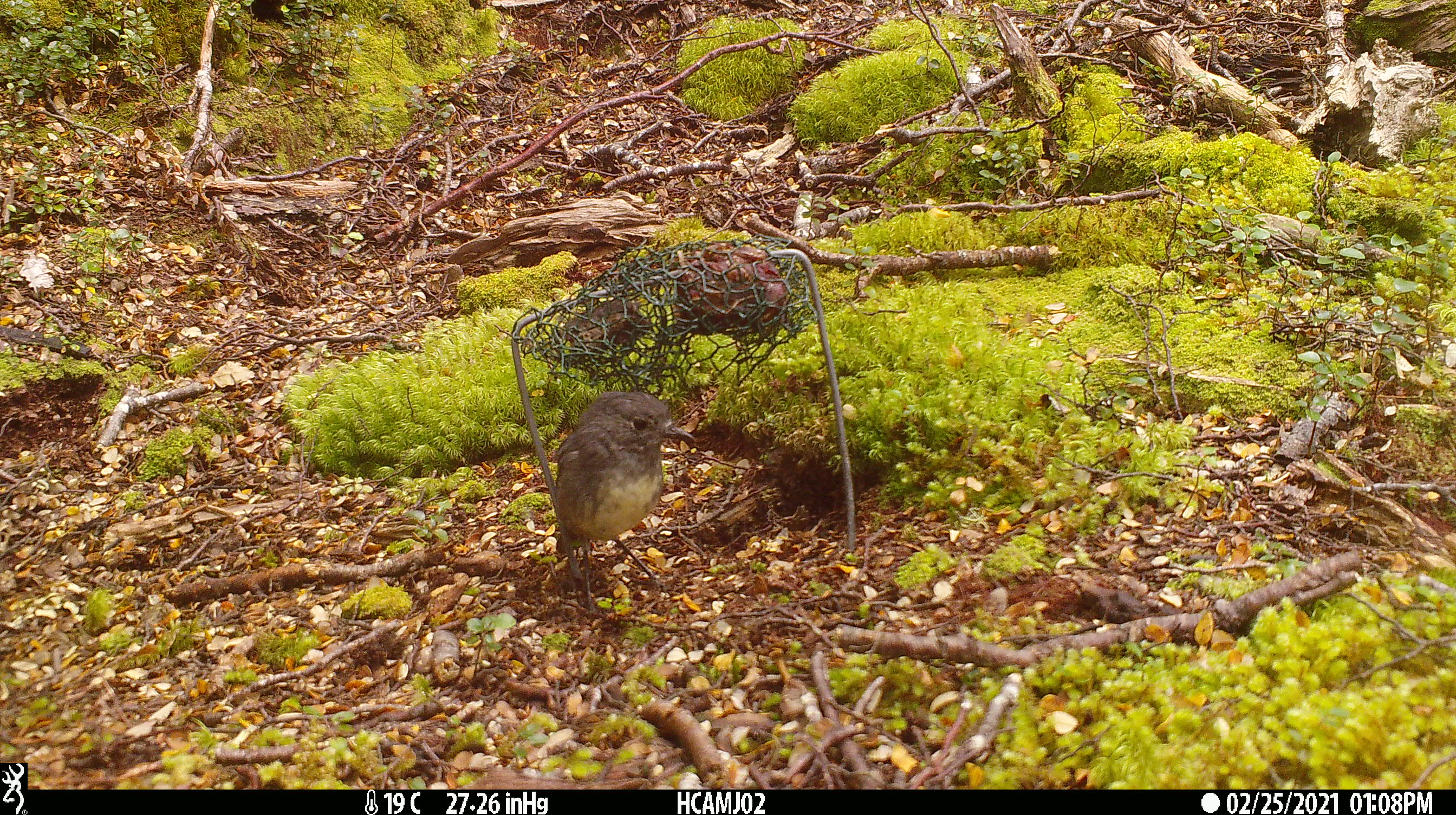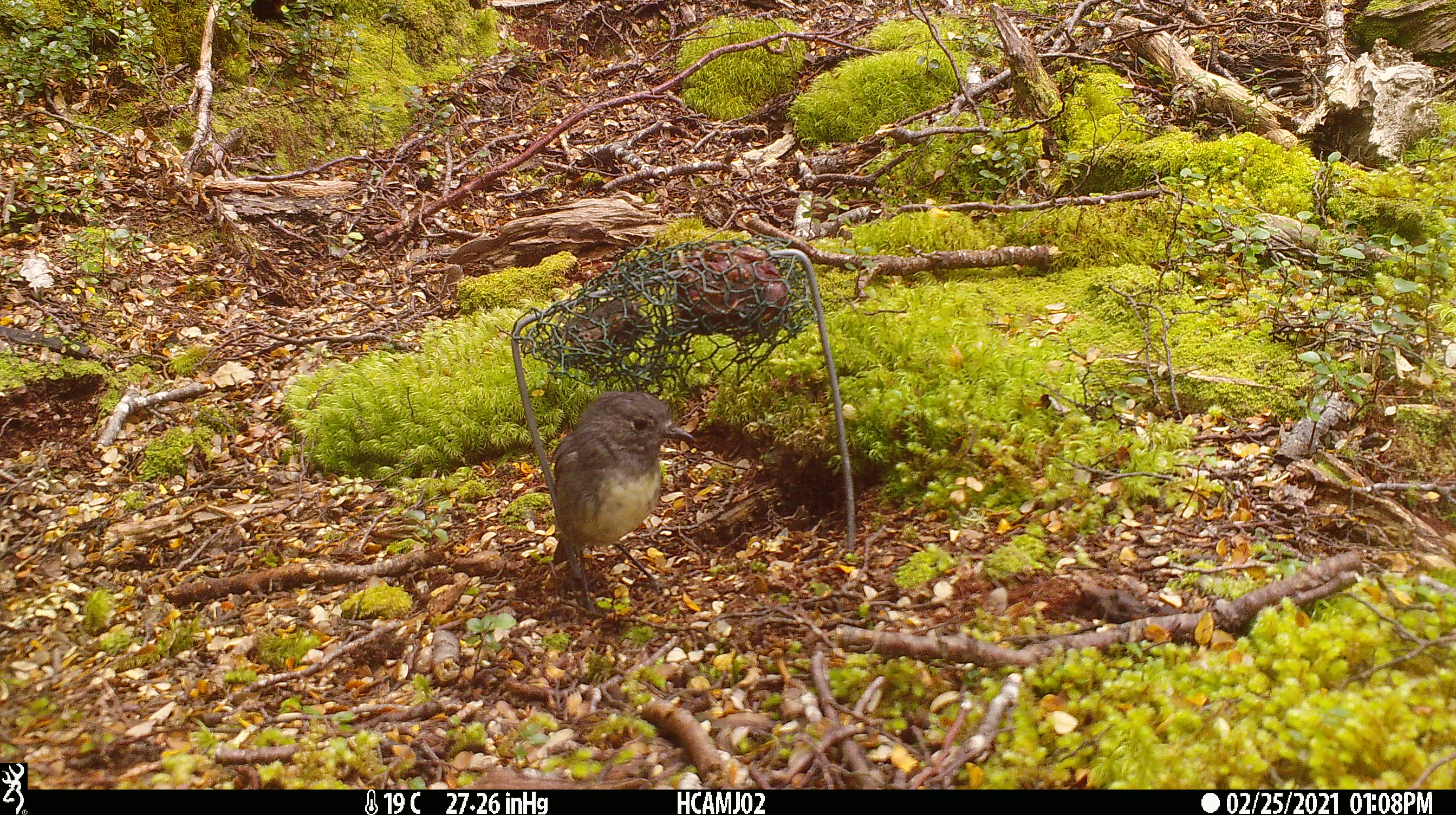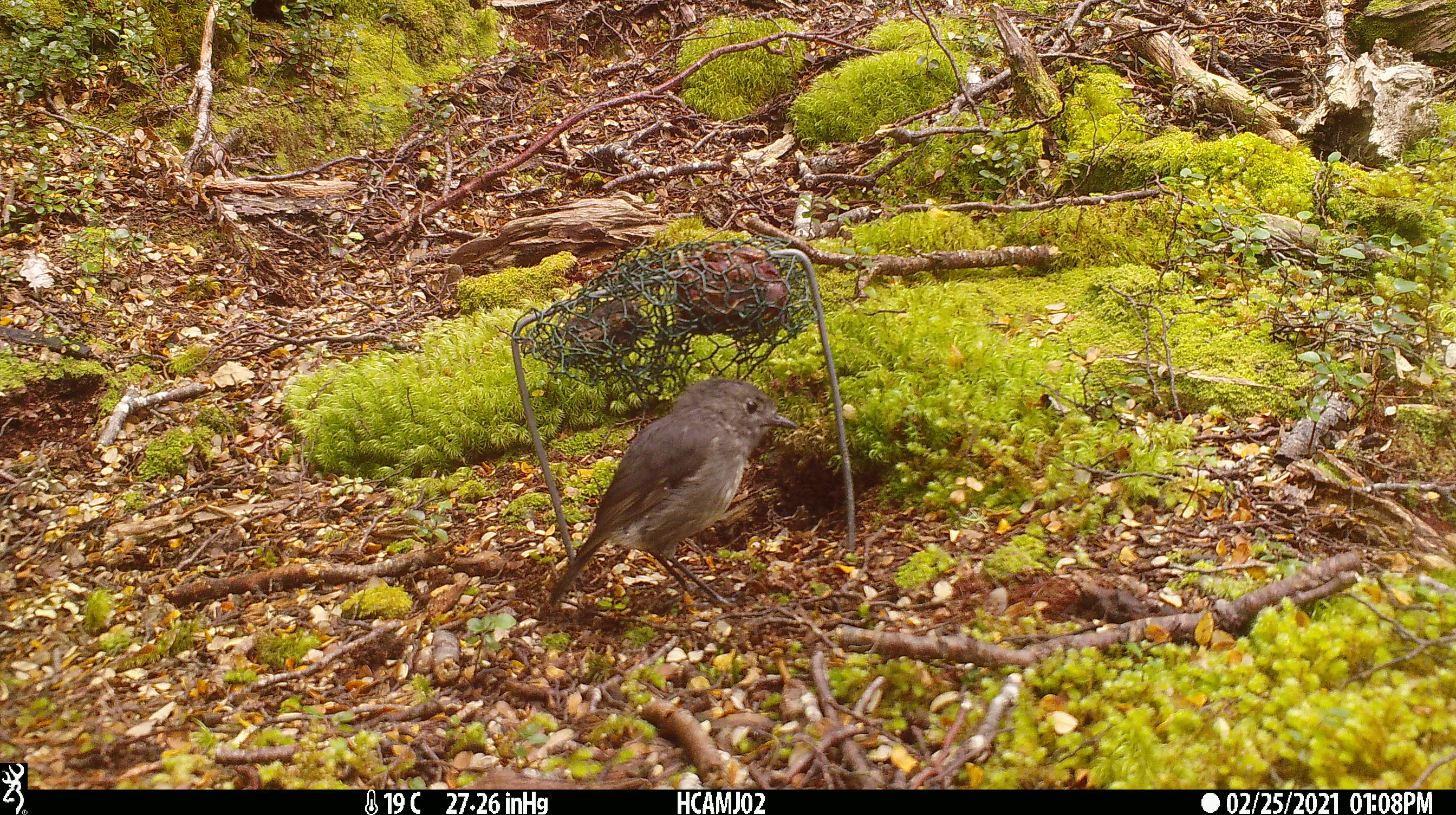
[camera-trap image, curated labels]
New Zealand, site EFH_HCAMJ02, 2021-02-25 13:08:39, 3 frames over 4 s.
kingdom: Animalia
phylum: Chordata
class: Aves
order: Passeriformes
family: Petroicidae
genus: Petroica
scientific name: Petroica australis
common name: new zealand robin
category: robin